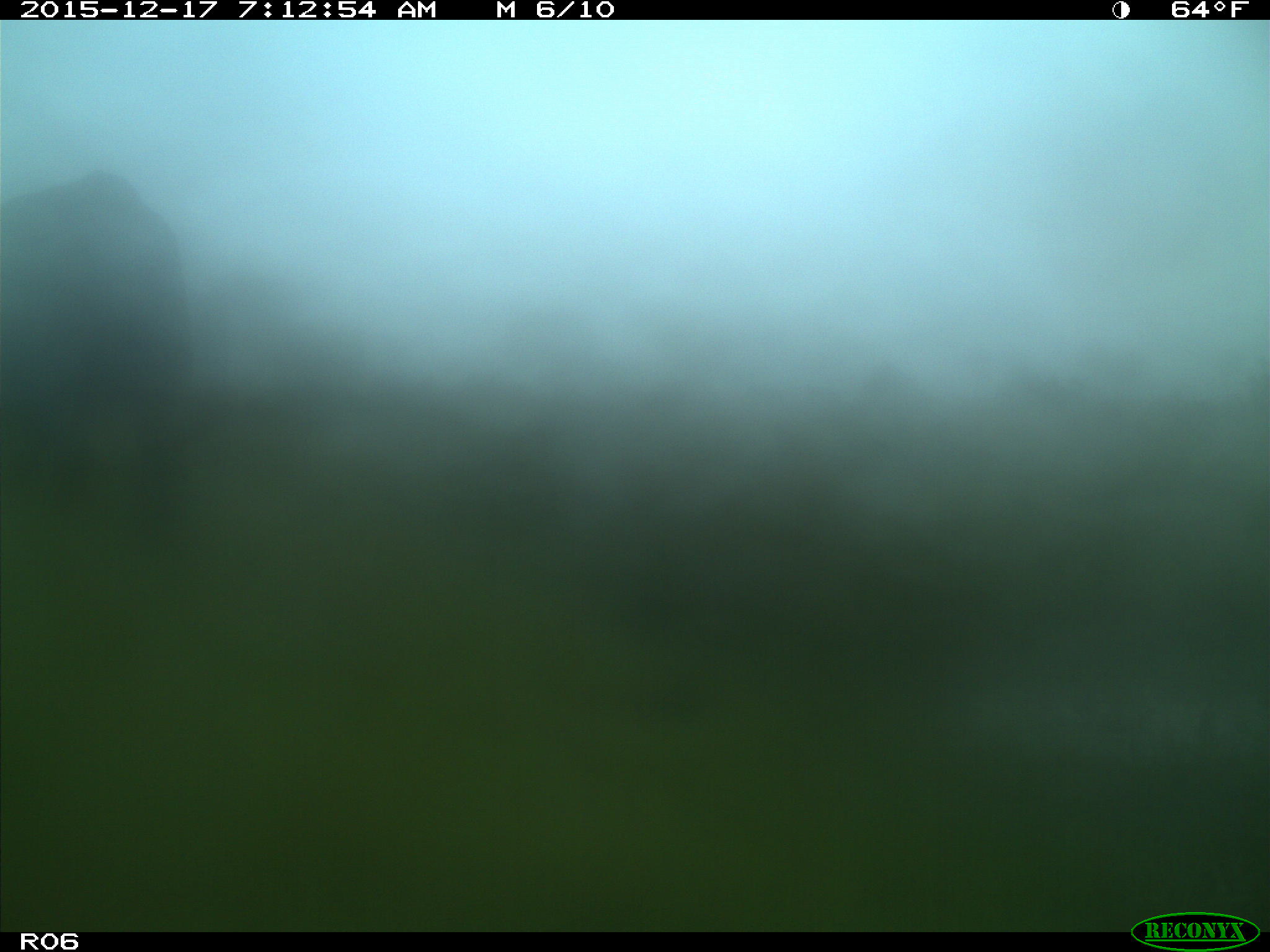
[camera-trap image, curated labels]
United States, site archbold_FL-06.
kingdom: Animalia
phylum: Chordata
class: Mammalia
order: Artiodactyla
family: Bovidae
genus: Bos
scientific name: Bos taurus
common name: domestic cow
Bos taurus (domestic cow).